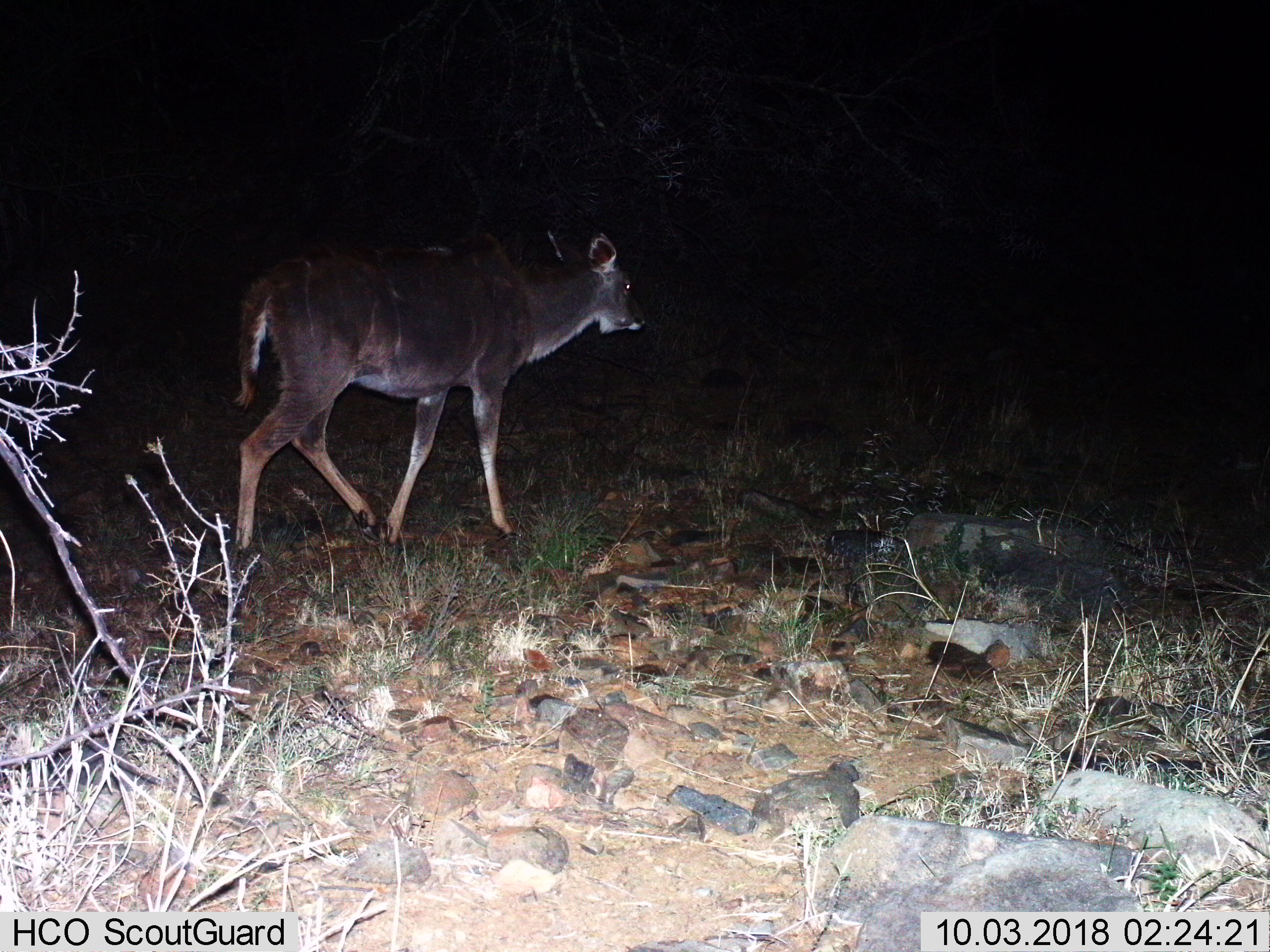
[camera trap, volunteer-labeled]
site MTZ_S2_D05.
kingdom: Animalia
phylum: Chordata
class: Mammalia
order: Artiodactyla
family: Bovidae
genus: Tragelaphus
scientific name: Tragelaphus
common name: kudu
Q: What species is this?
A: Kudu (Tragelaphus).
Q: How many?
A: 1.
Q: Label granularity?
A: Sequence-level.